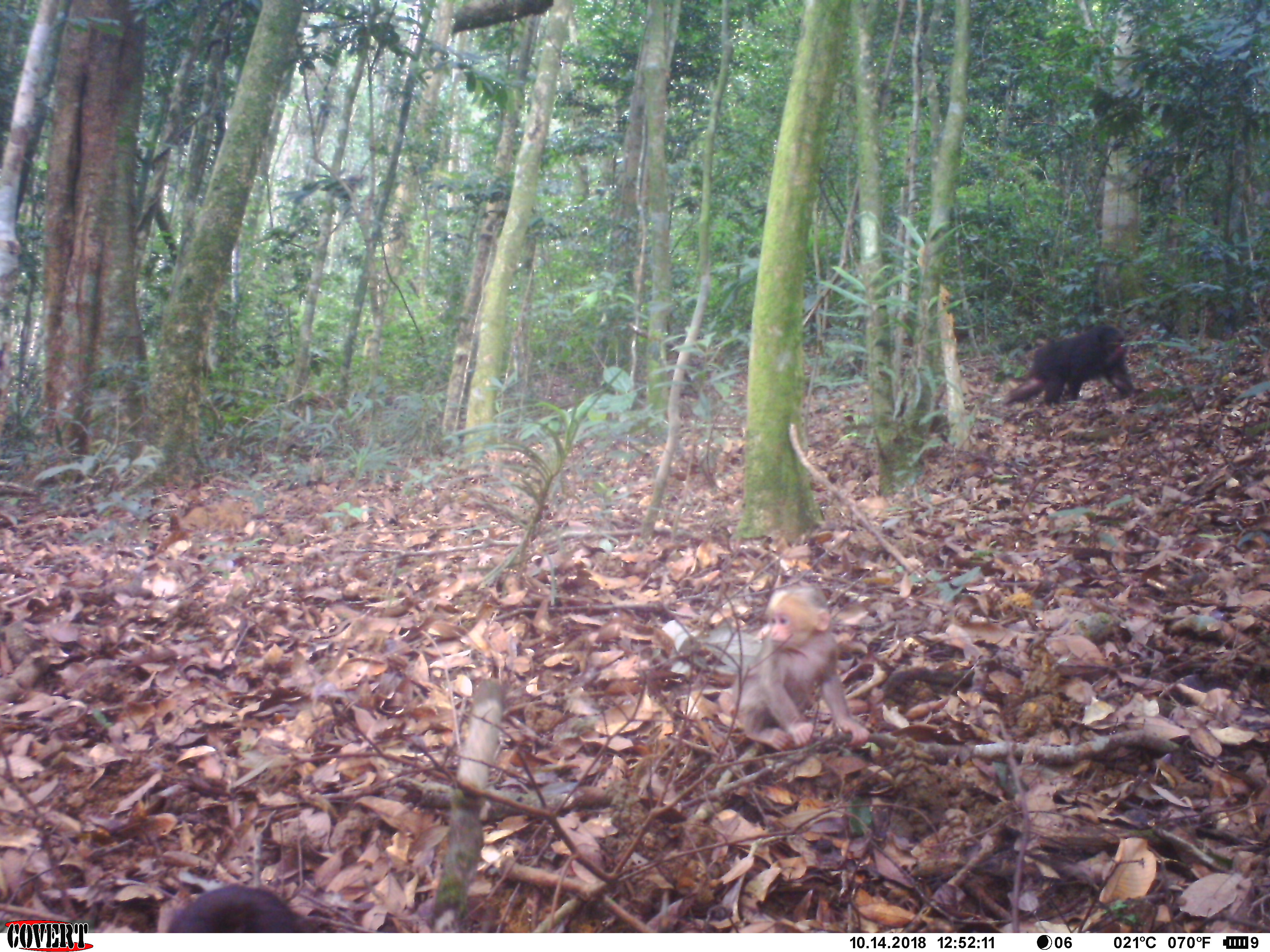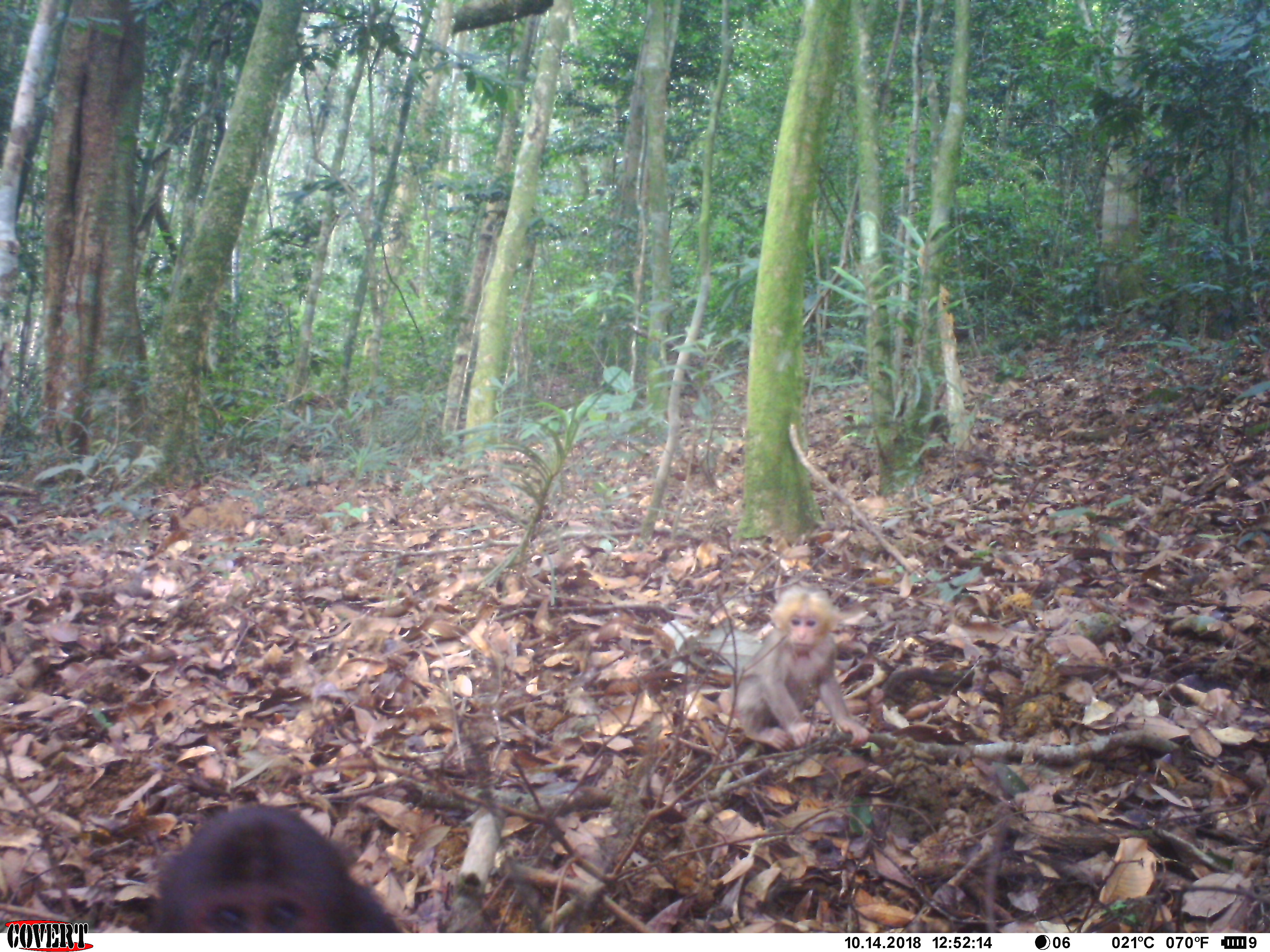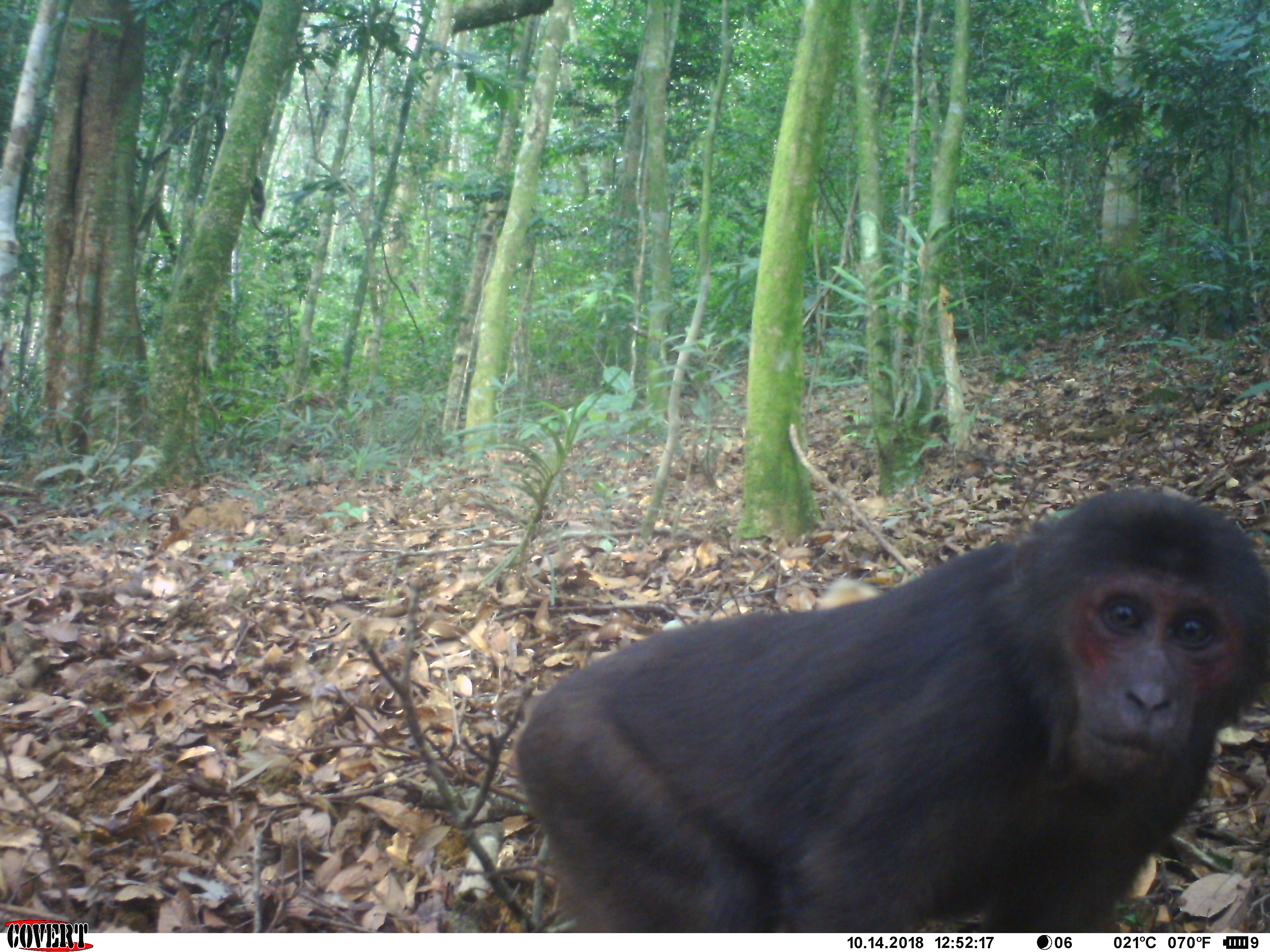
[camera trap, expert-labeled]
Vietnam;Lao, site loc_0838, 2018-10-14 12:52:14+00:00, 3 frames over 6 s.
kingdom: Animalia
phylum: Chordata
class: Mammalia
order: Primates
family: Cercopithecidae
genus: Macaca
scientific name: Macaca arctoides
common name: stump-tailed macaque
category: stump tailed macaque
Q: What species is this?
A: Stump tailed macaque (stump-tailed macaque) (Macaca arctoides).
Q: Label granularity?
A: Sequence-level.